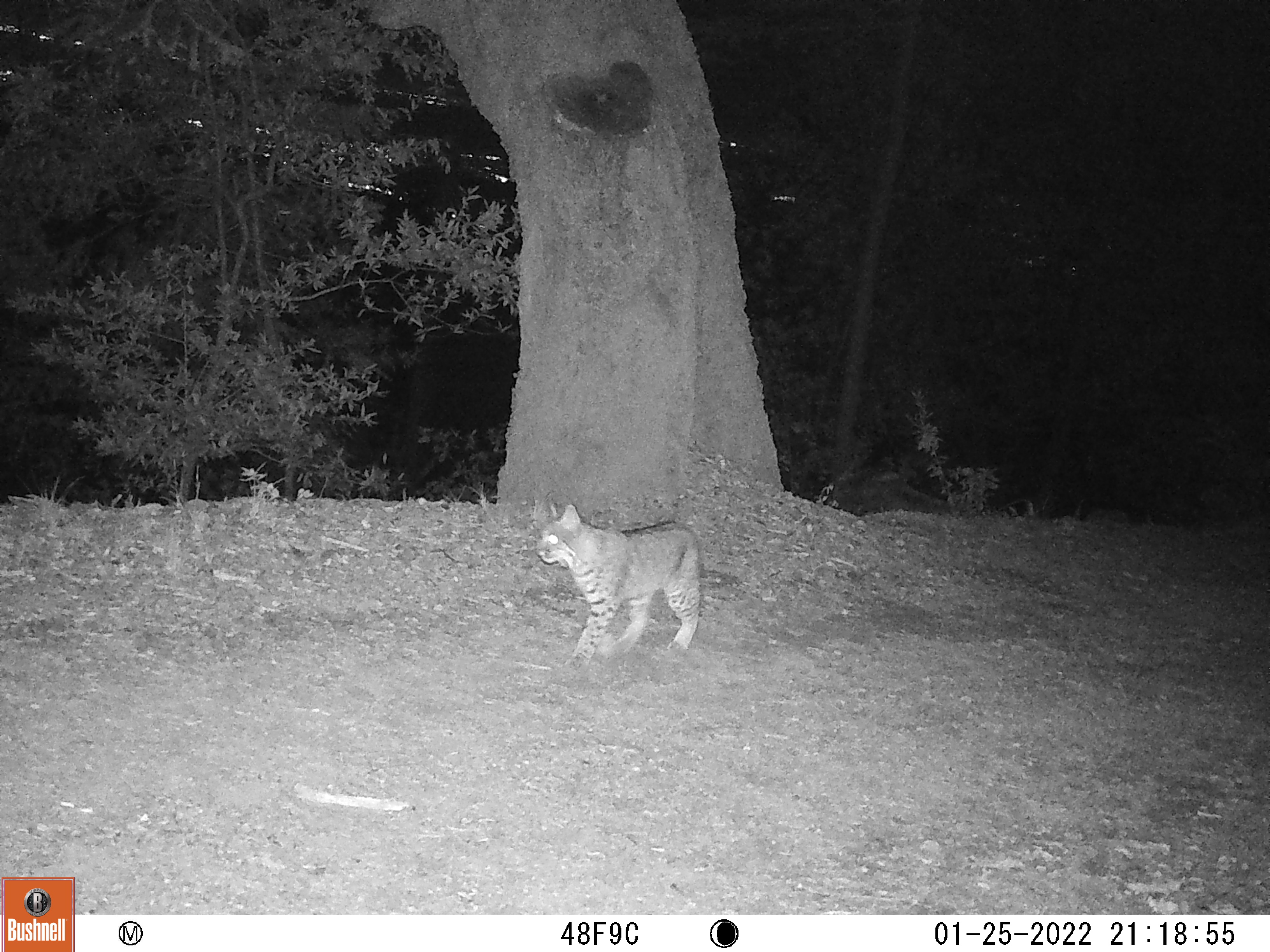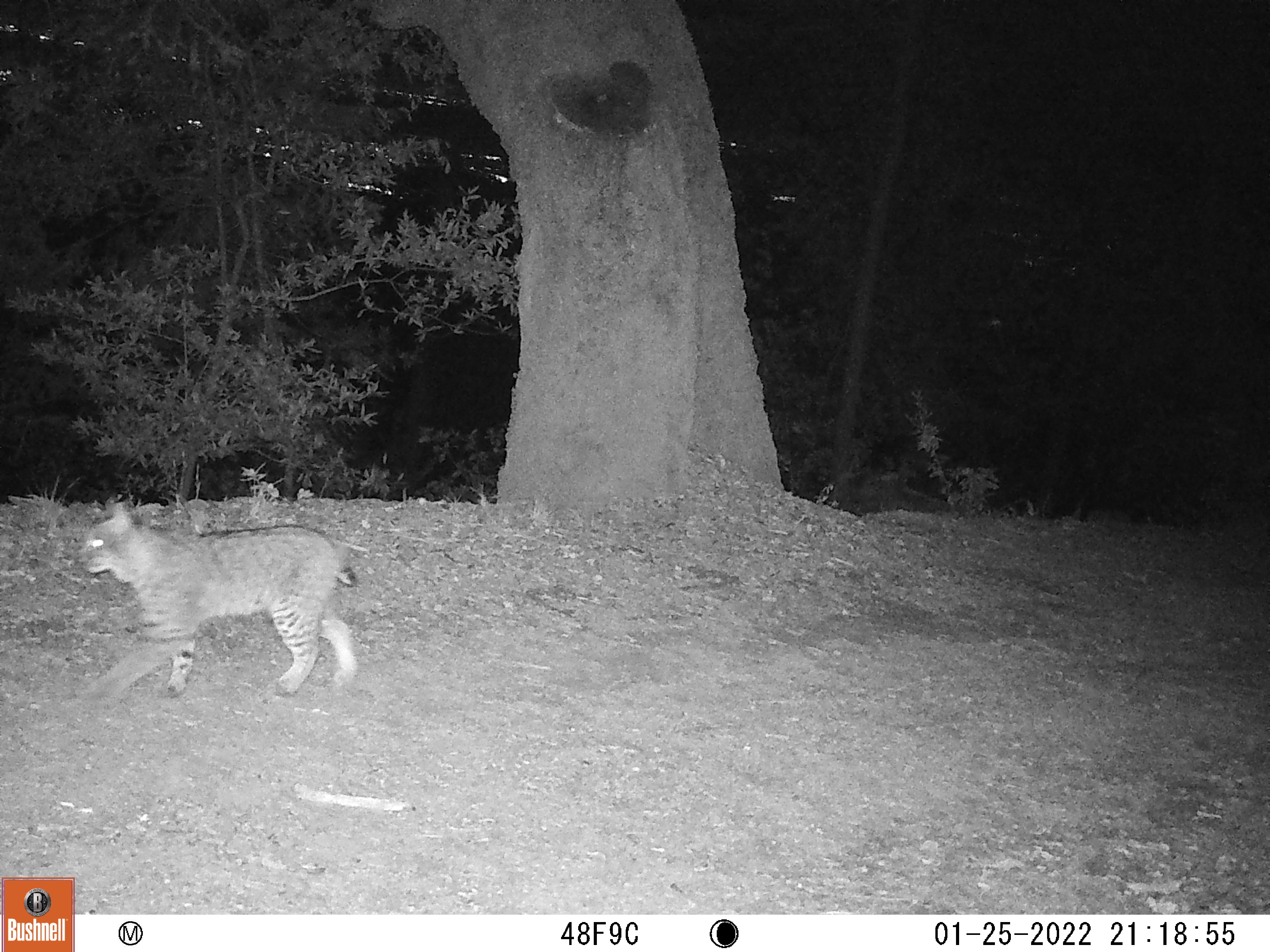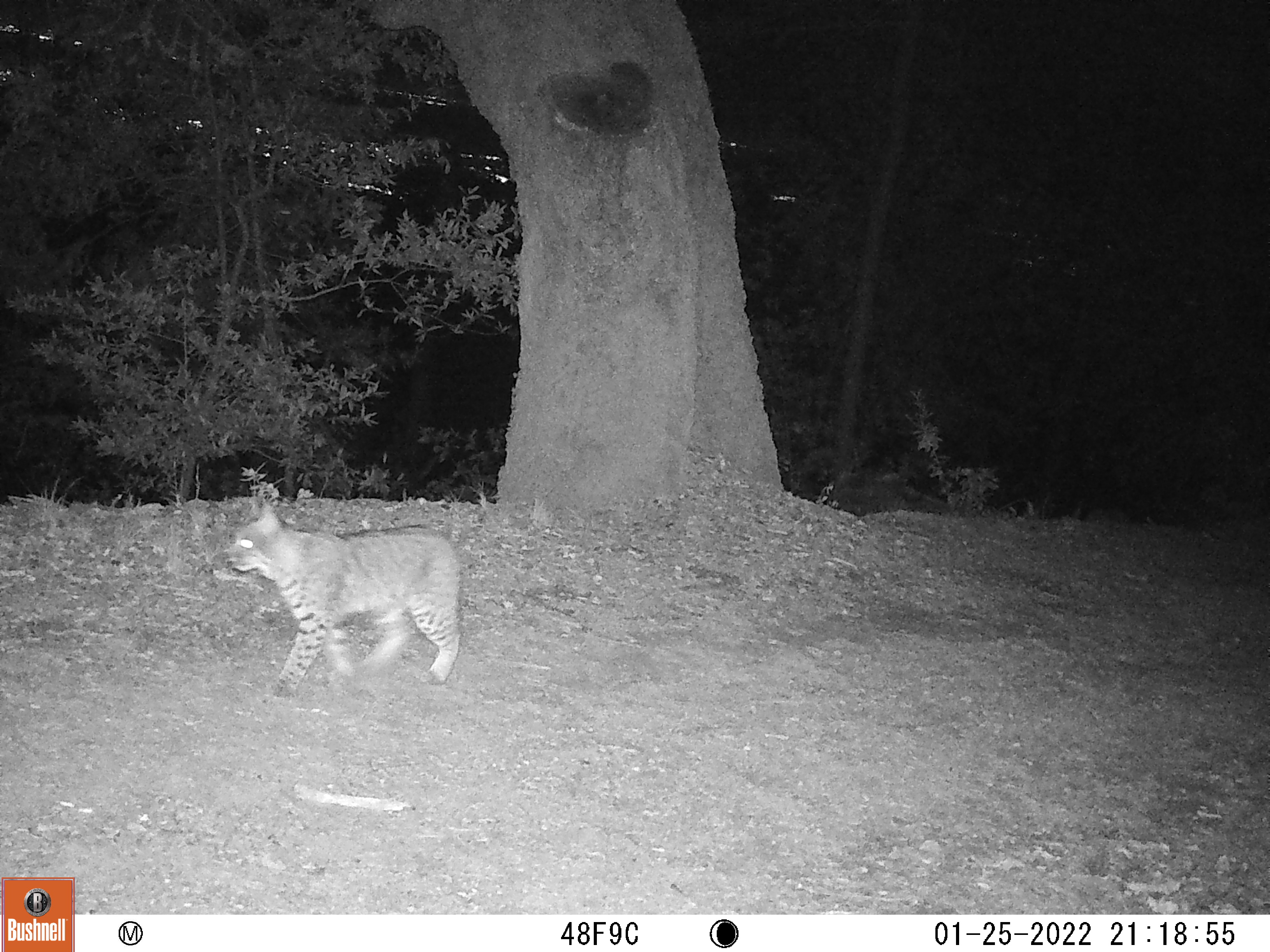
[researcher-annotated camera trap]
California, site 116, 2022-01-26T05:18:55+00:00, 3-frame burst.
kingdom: Animalia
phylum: Chordata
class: Mammalia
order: Carnivora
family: Felidae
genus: Lynx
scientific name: Lynx rufus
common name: bobcat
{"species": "bobcat (Lynx rufus)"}